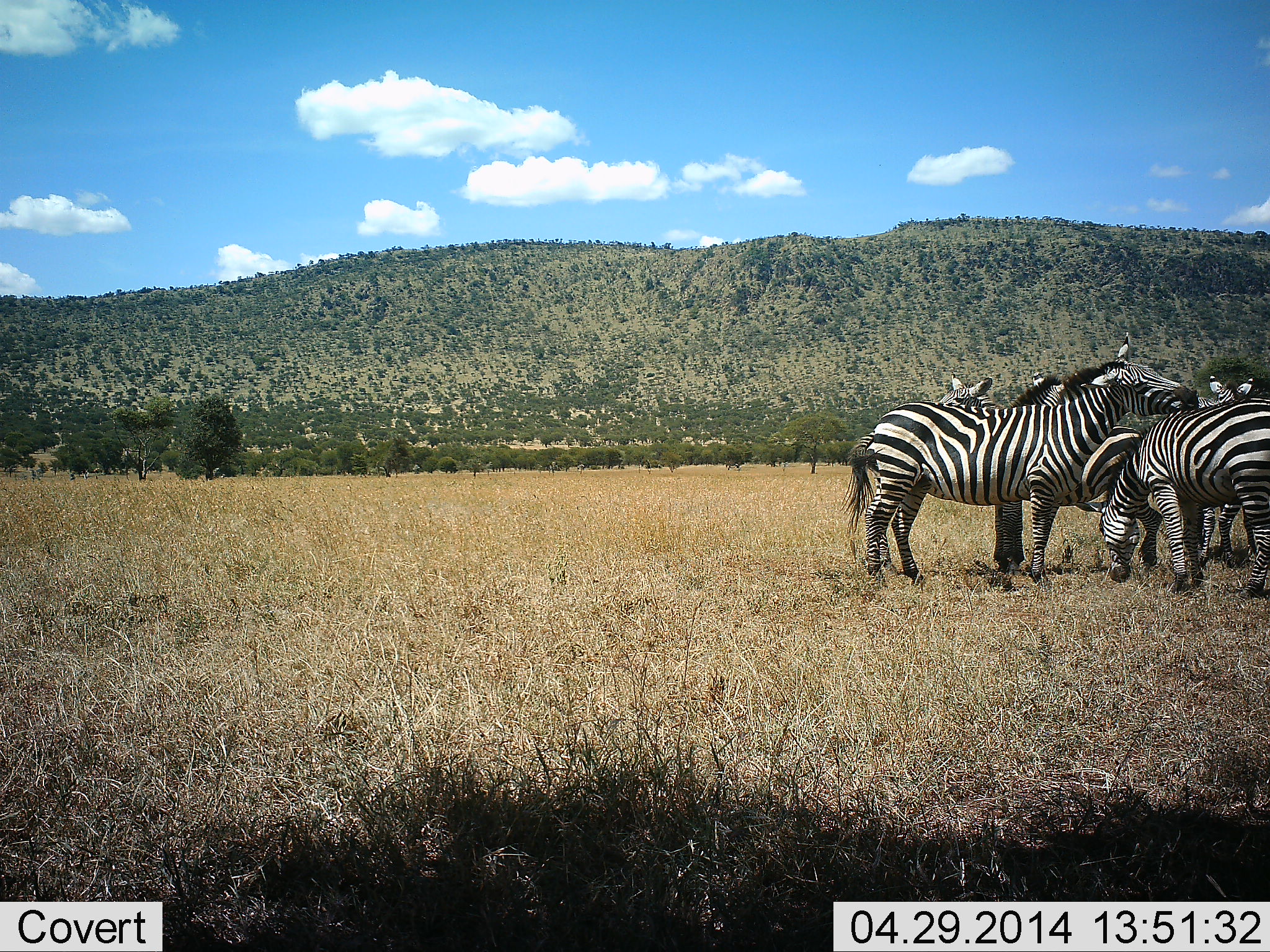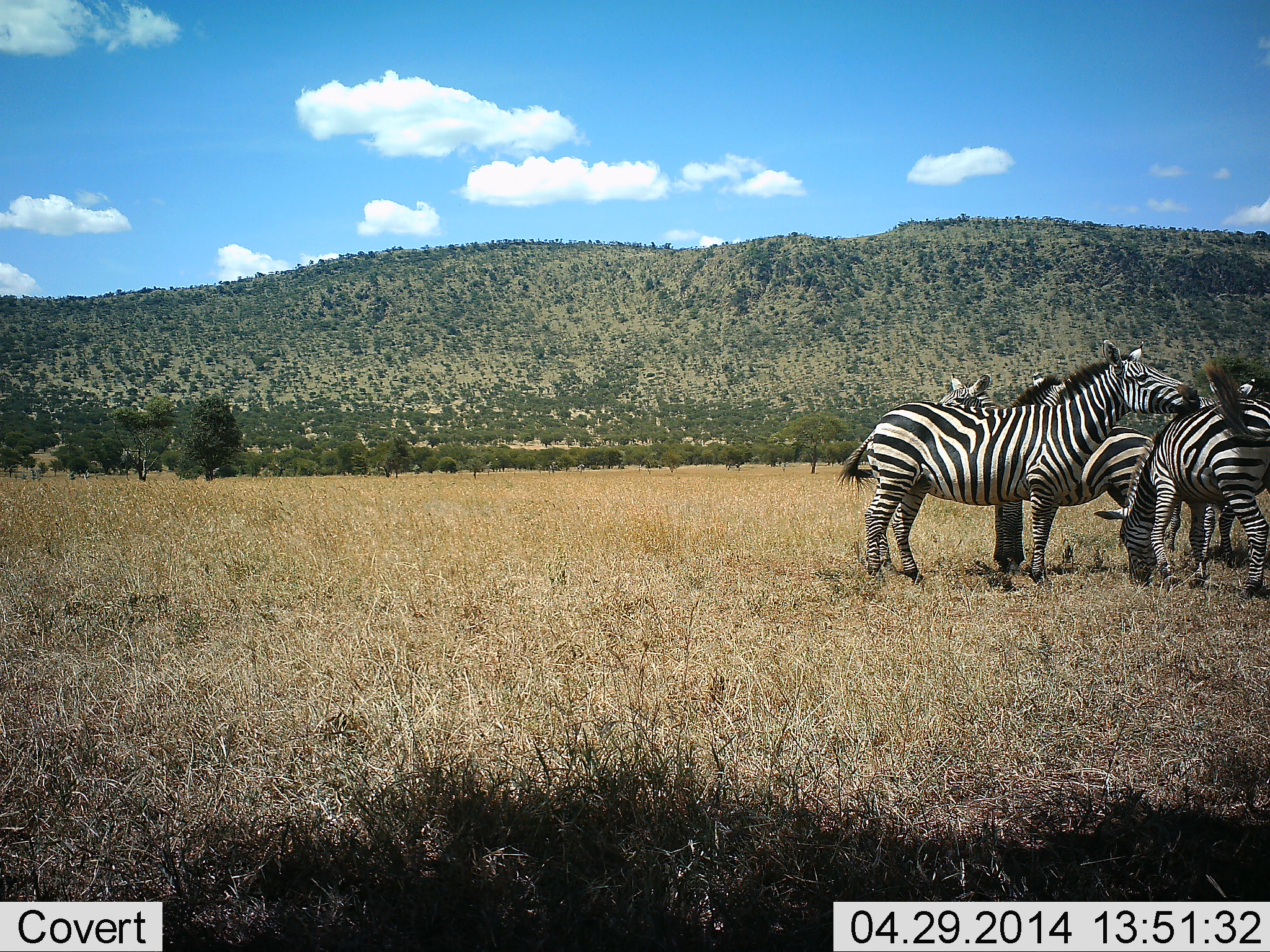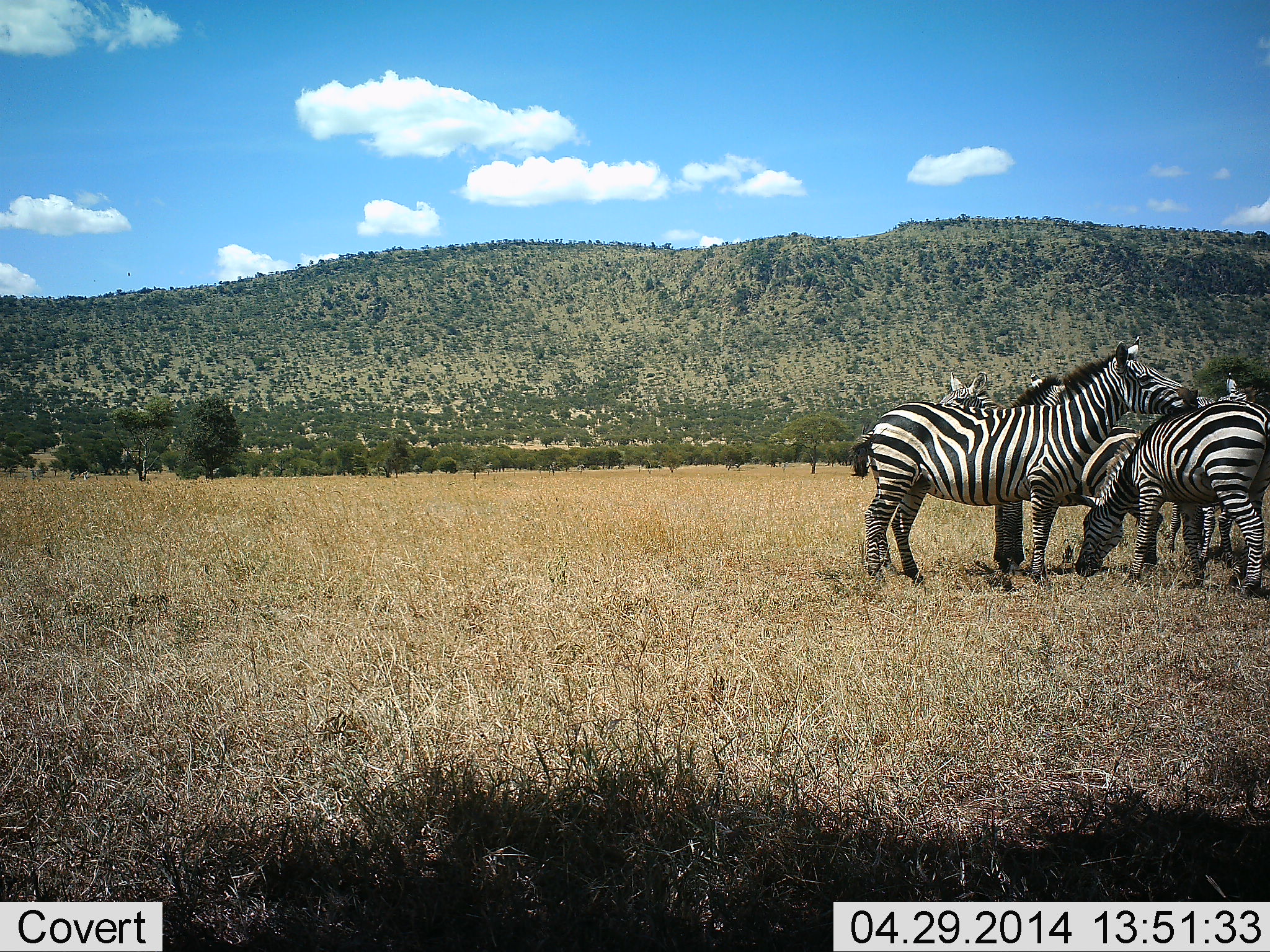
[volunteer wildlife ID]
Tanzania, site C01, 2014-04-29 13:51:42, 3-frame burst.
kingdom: Animalia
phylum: Chordata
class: Mammalia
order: Perissodactyla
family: Equidae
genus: Equus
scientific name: Equus quagga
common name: plains zebra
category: zebra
Zebra (plains zebra) (Equus quagga), count 5. Behavior (volunteer vote fractions): standing 100%, resting 0%, moving 0%, interacting 45%. Young present (vote fraction): 0%. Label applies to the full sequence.